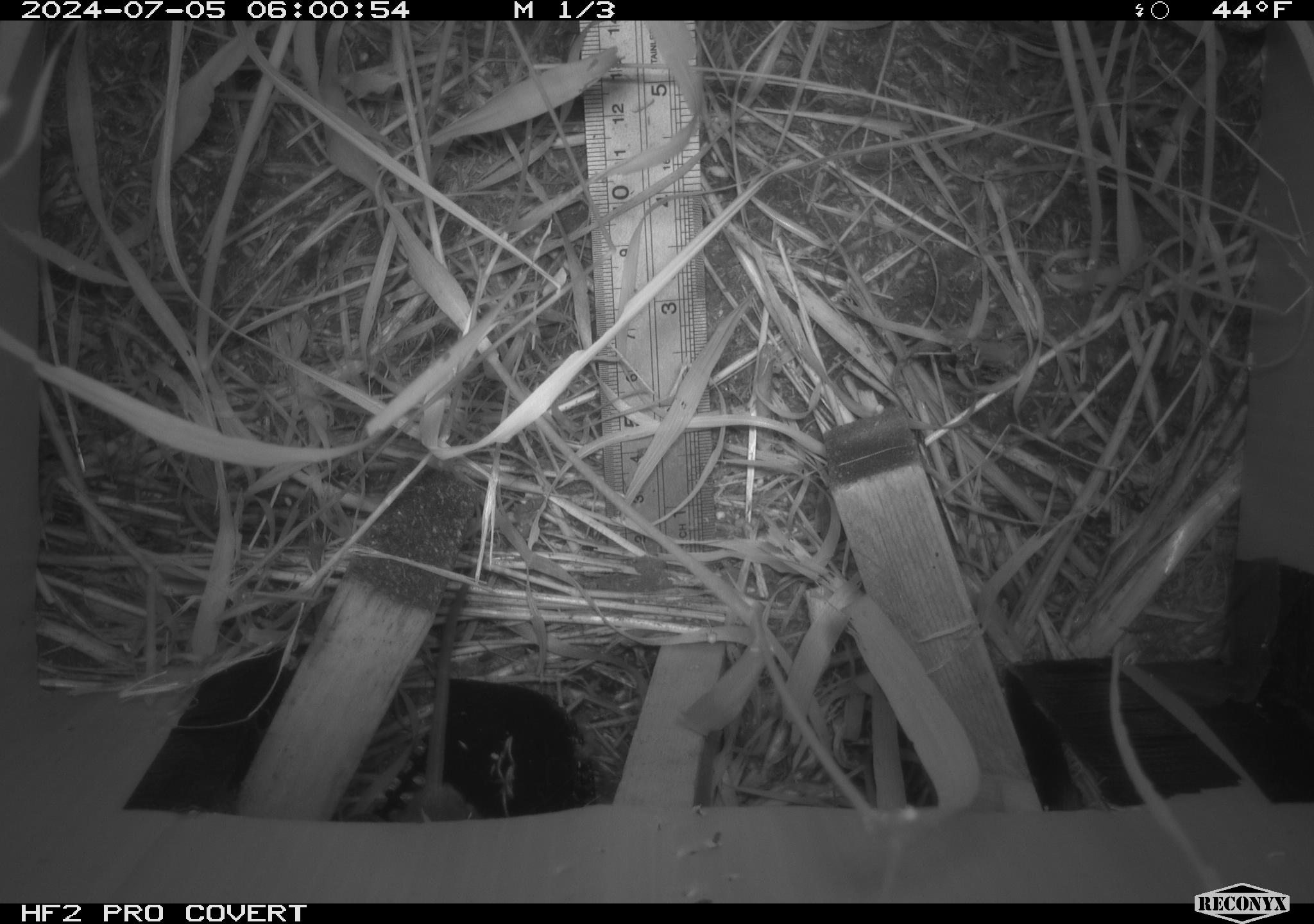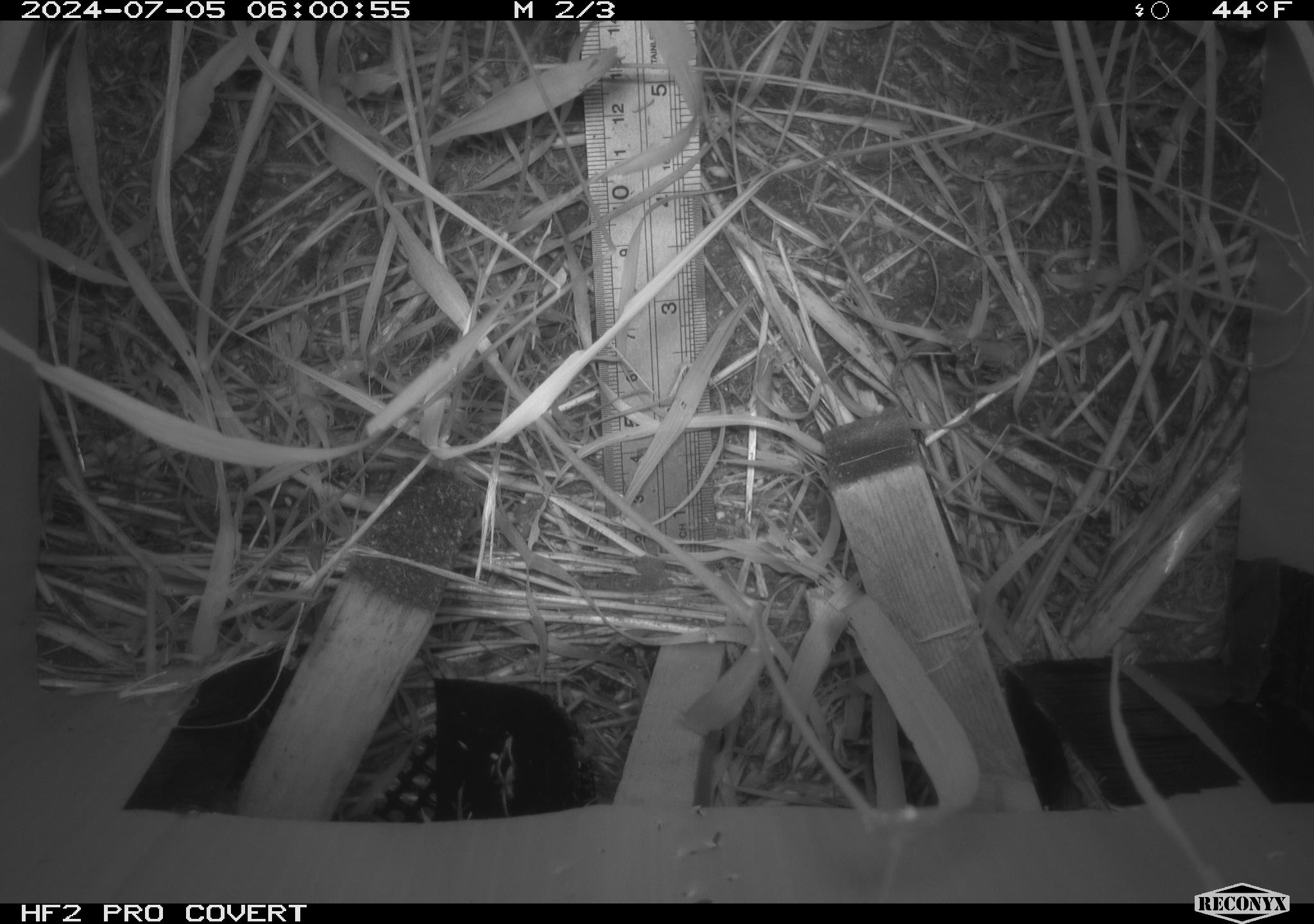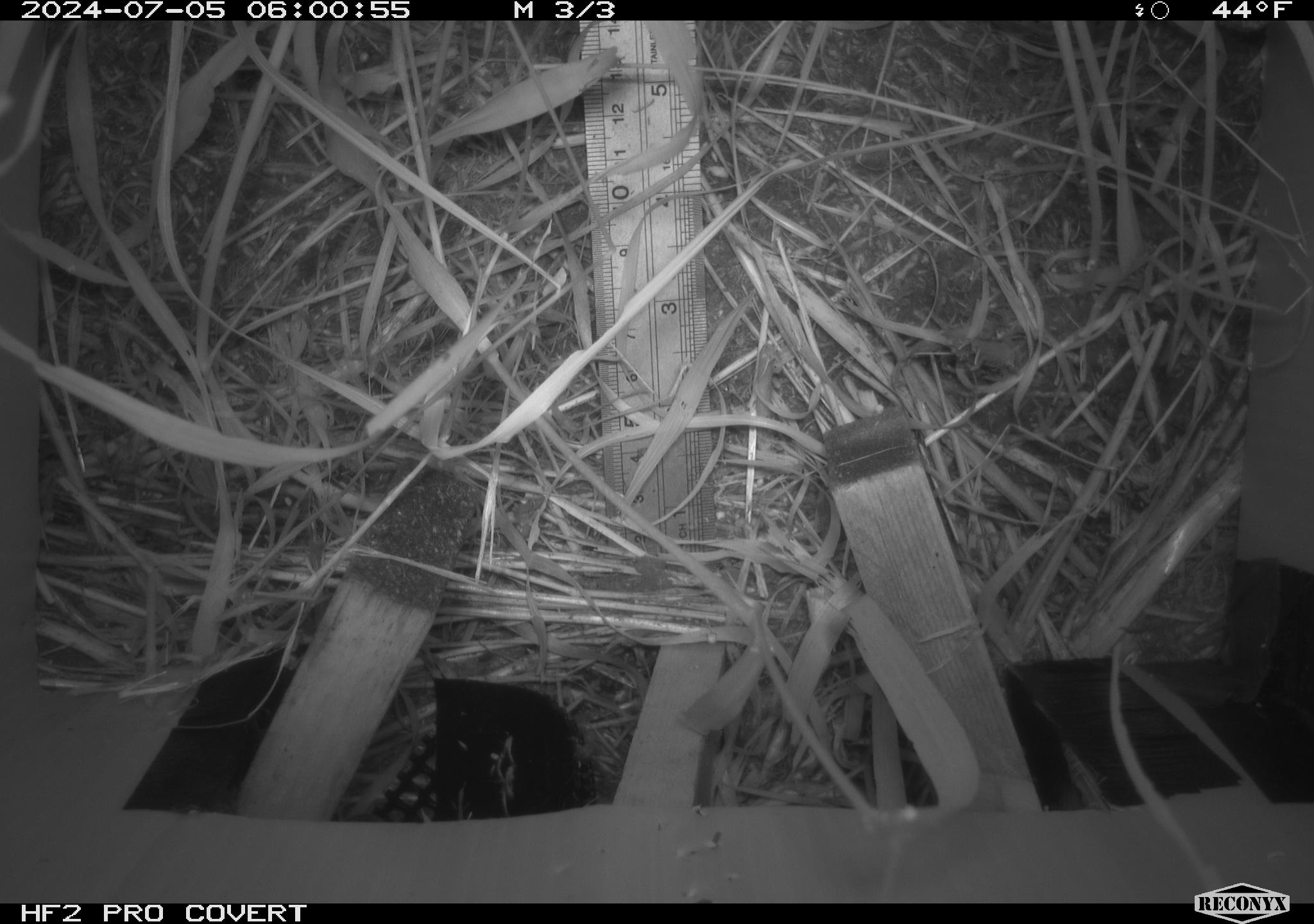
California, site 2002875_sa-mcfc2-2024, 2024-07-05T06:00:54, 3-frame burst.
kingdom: Animalia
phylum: Chordata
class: Mammalia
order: Rodentia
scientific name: Rodentia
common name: rodent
Rodent (Rodentia).